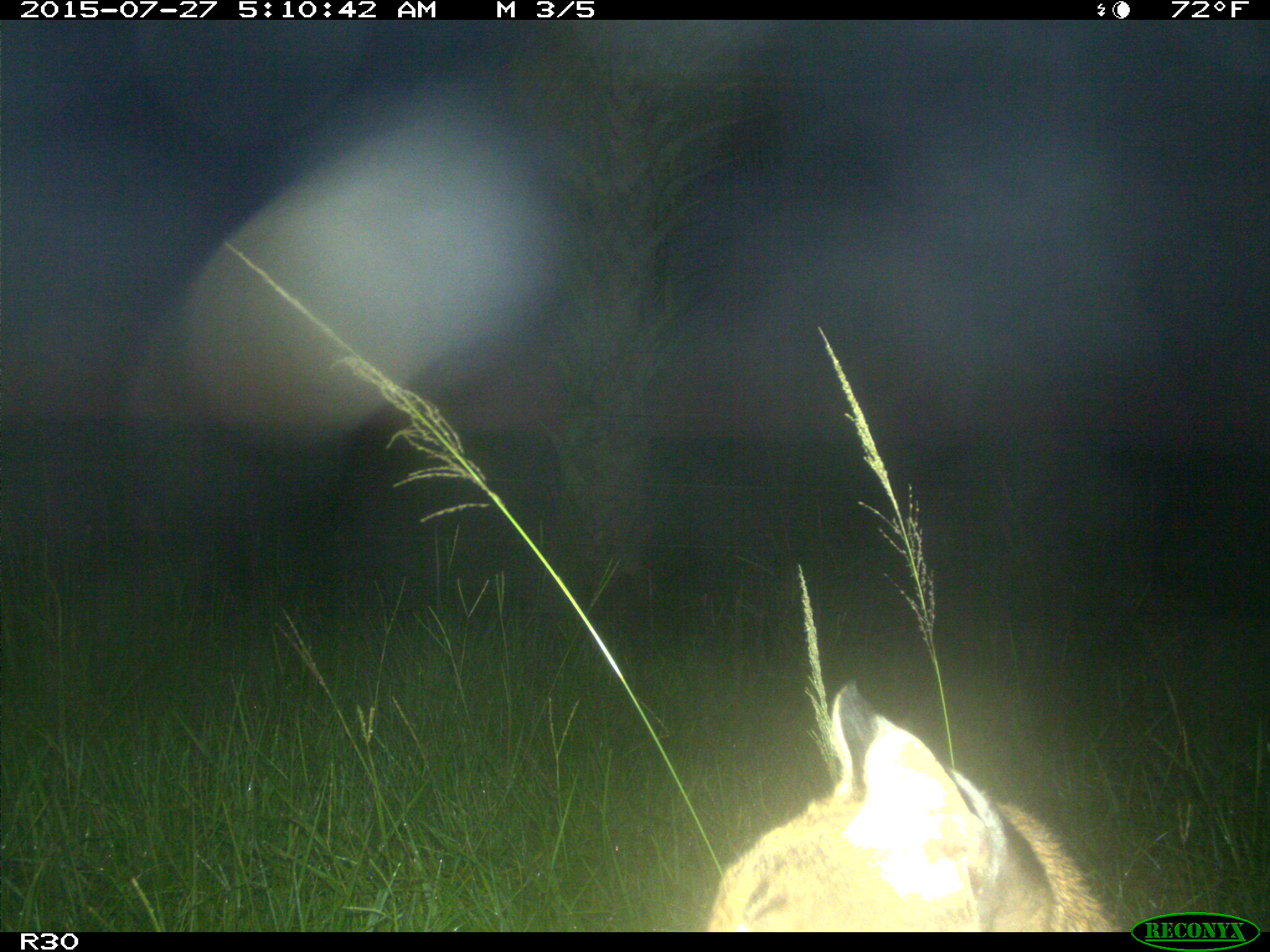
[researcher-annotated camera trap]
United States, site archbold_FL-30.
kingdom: Animalia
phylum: Chordata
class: Mammalia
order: Carnivora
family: Felidae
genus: Lynx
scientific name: Lynx rufus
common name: bobcat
Lynx rufus (bobcat).